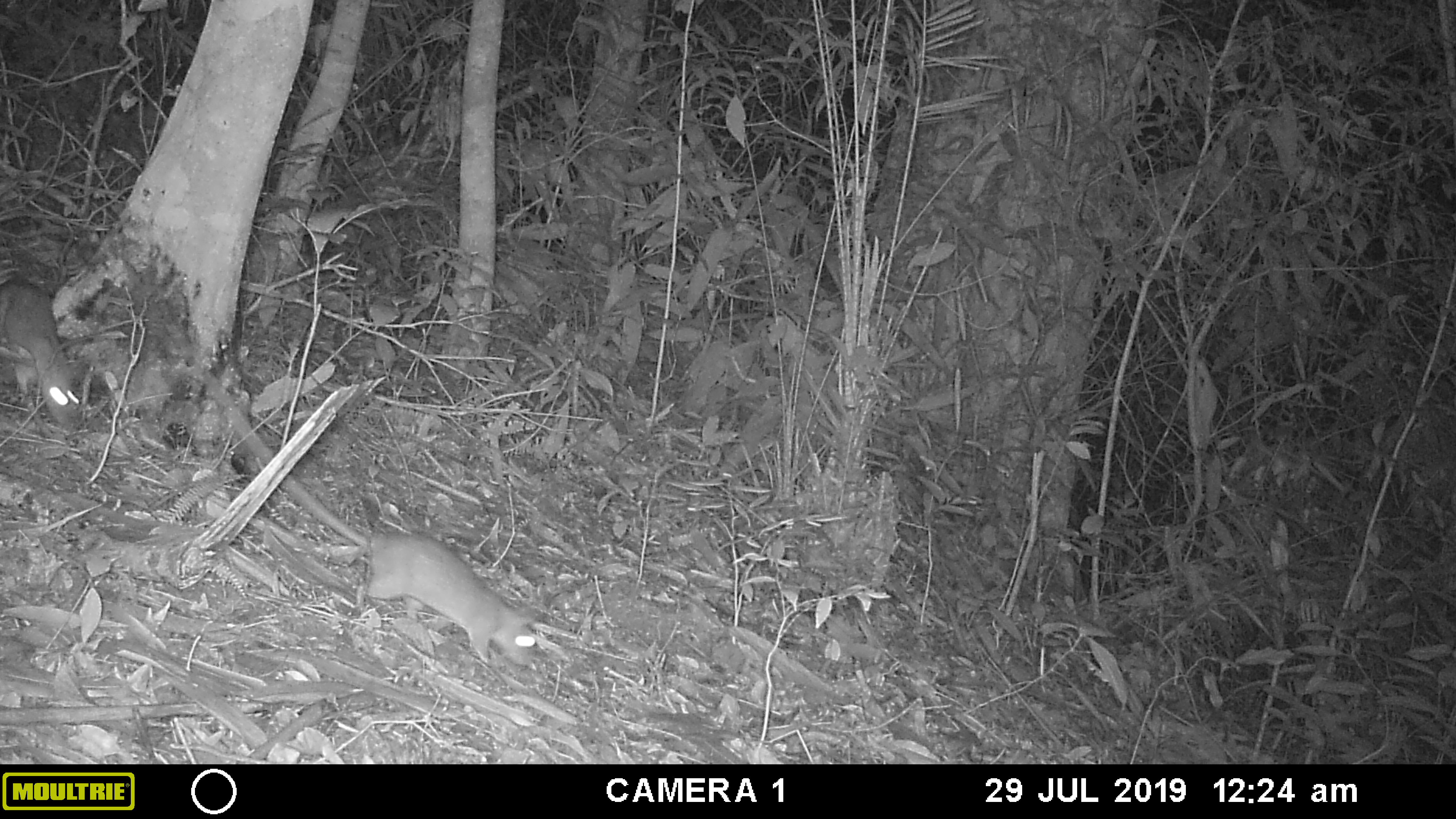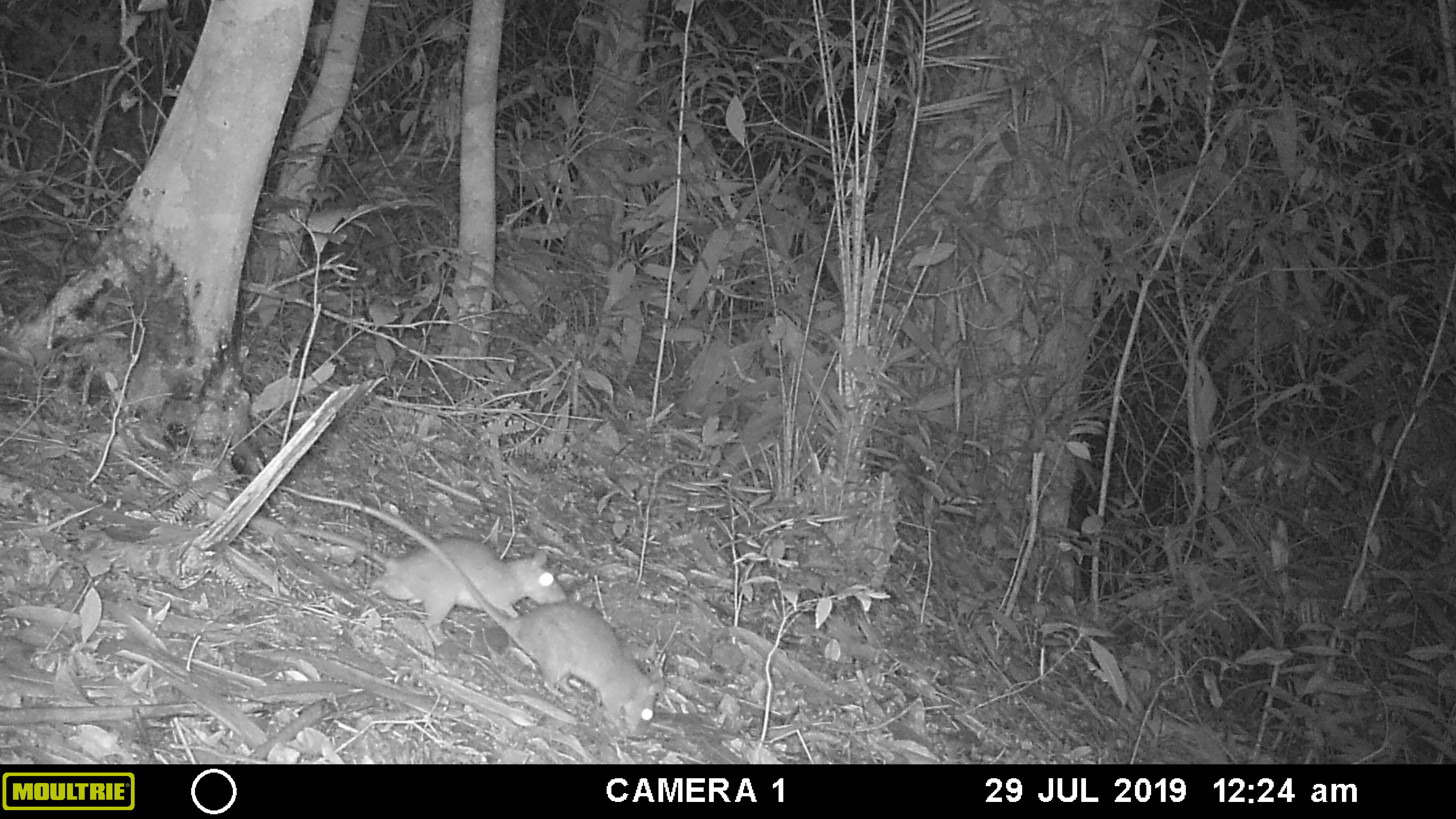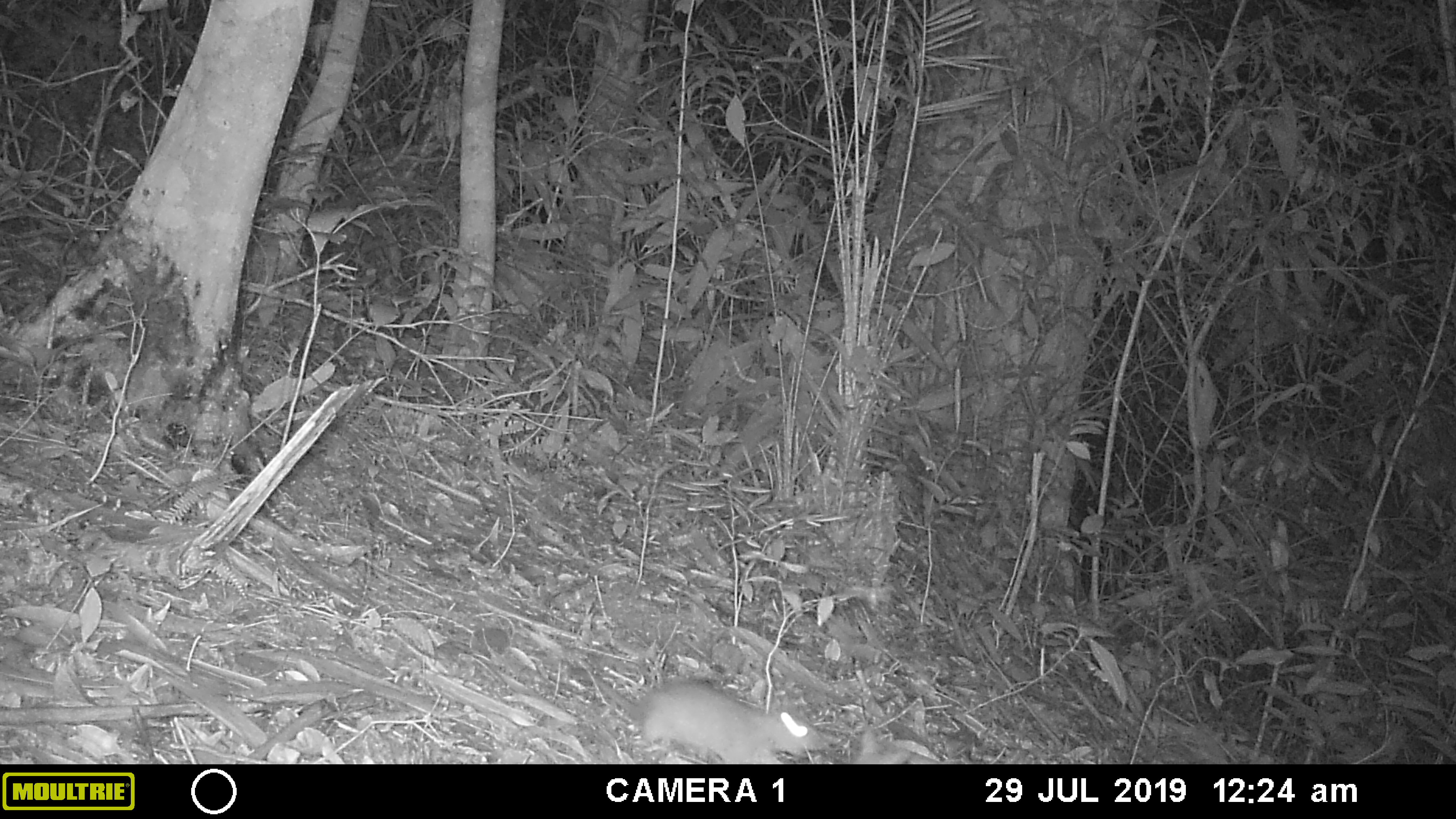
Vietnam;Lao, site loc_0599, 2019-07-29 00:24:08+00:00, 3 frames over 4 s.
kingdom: Animalia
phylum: Chordata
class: Mammalia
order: Rodentia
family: Muridae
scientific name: Muridae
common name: old-world mice and rats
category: unidentified murid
Unidentified murid (old-world mice and rats) (Muridae). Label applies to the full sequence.